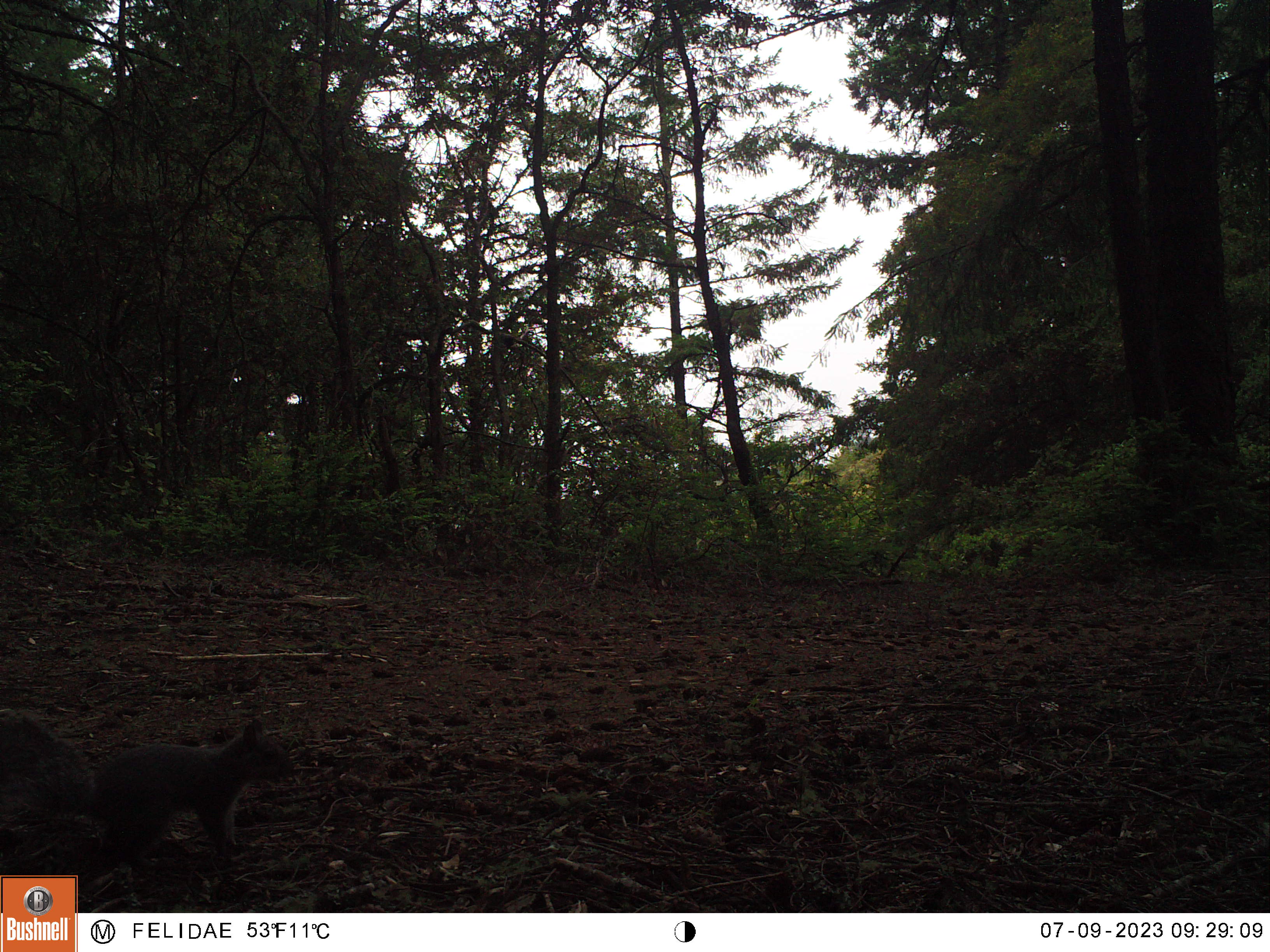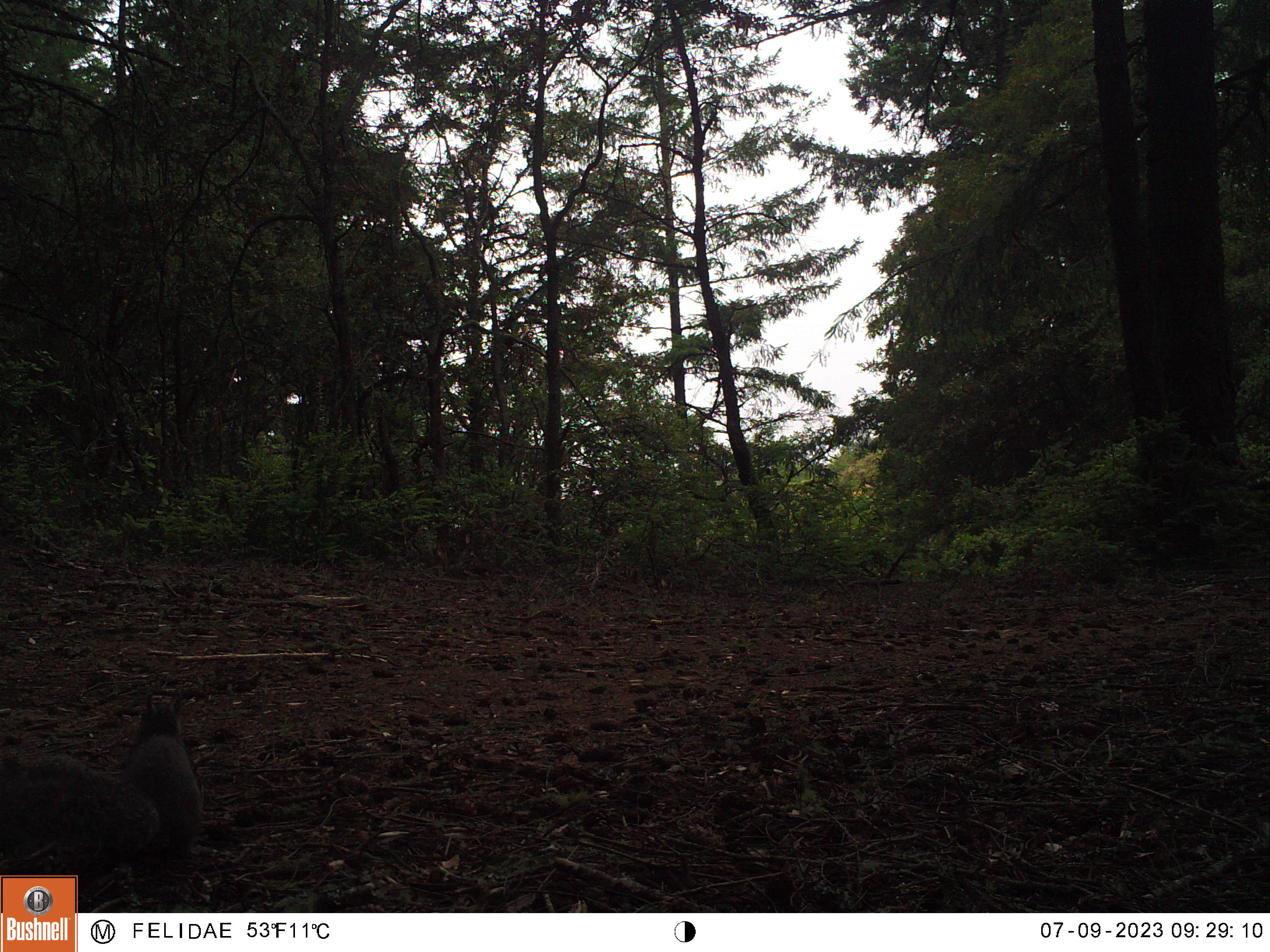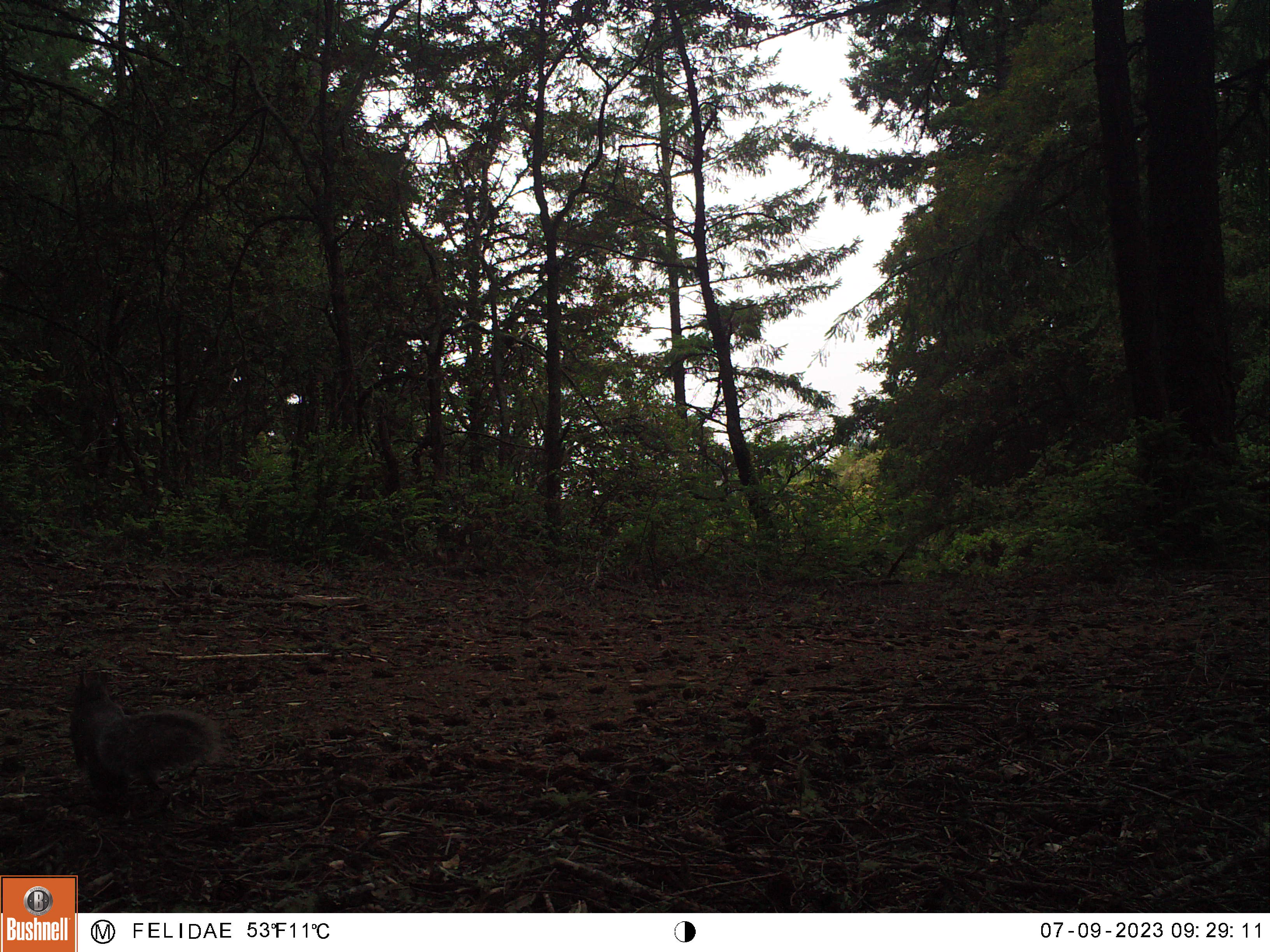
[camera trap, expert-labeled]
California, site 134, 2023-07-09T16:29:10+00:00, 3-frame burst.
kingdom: Animalia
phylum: Chordata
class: Mammalia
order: Rodentia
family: Sciuridae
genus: Sciurus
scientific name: Sciurus griseus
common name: western gray squirrel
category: western grey squirrel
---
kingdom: Animalia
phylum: Chordata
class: Mammalia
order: Rodentia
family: Sciuridae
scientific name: Sciuridae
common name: squirrel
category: unknown squirrel